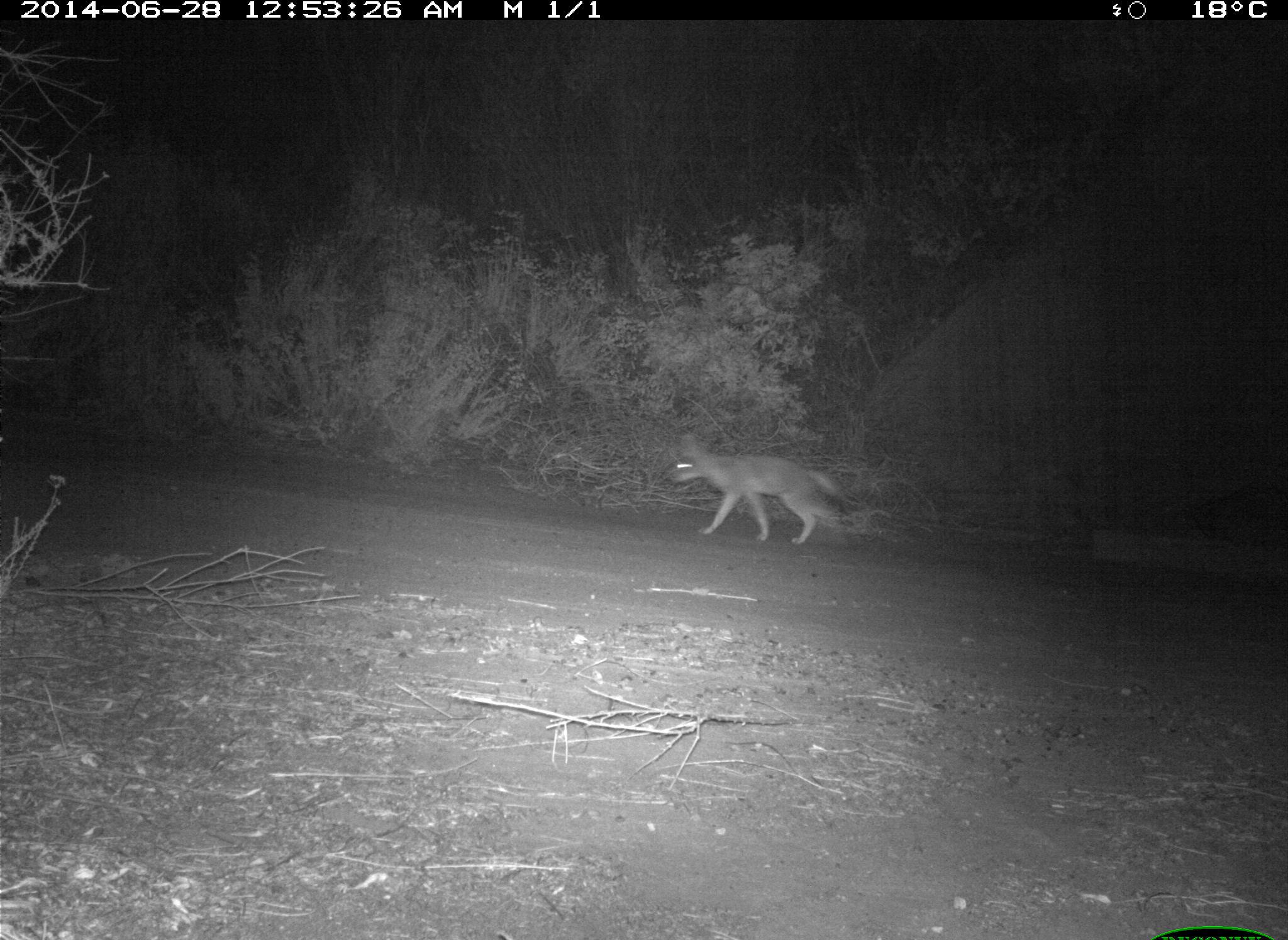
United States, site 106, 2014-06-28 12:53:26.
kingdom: Animalia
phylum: Chordata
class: Mammalia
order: Carnivora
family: Canidae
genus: Canis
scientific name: Canis latrans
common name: coyote